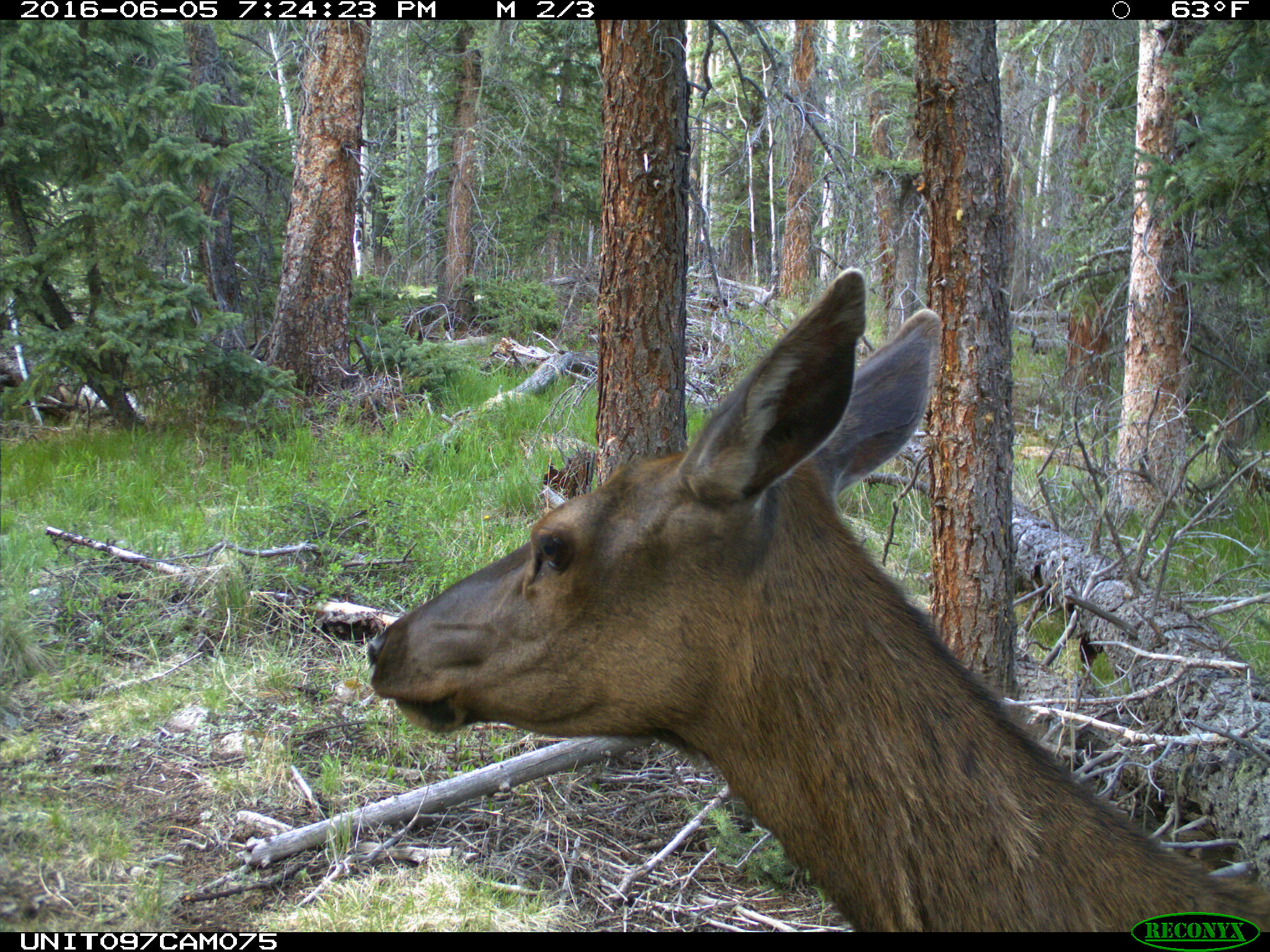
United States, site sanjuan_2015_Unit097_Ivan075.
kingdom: Animalia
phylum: Chordata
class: Mammalia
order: Artiodactyla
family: Cervidae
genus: Cervus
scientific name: Cervus elaphus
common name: red deer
Cervus elaphus (red deer).